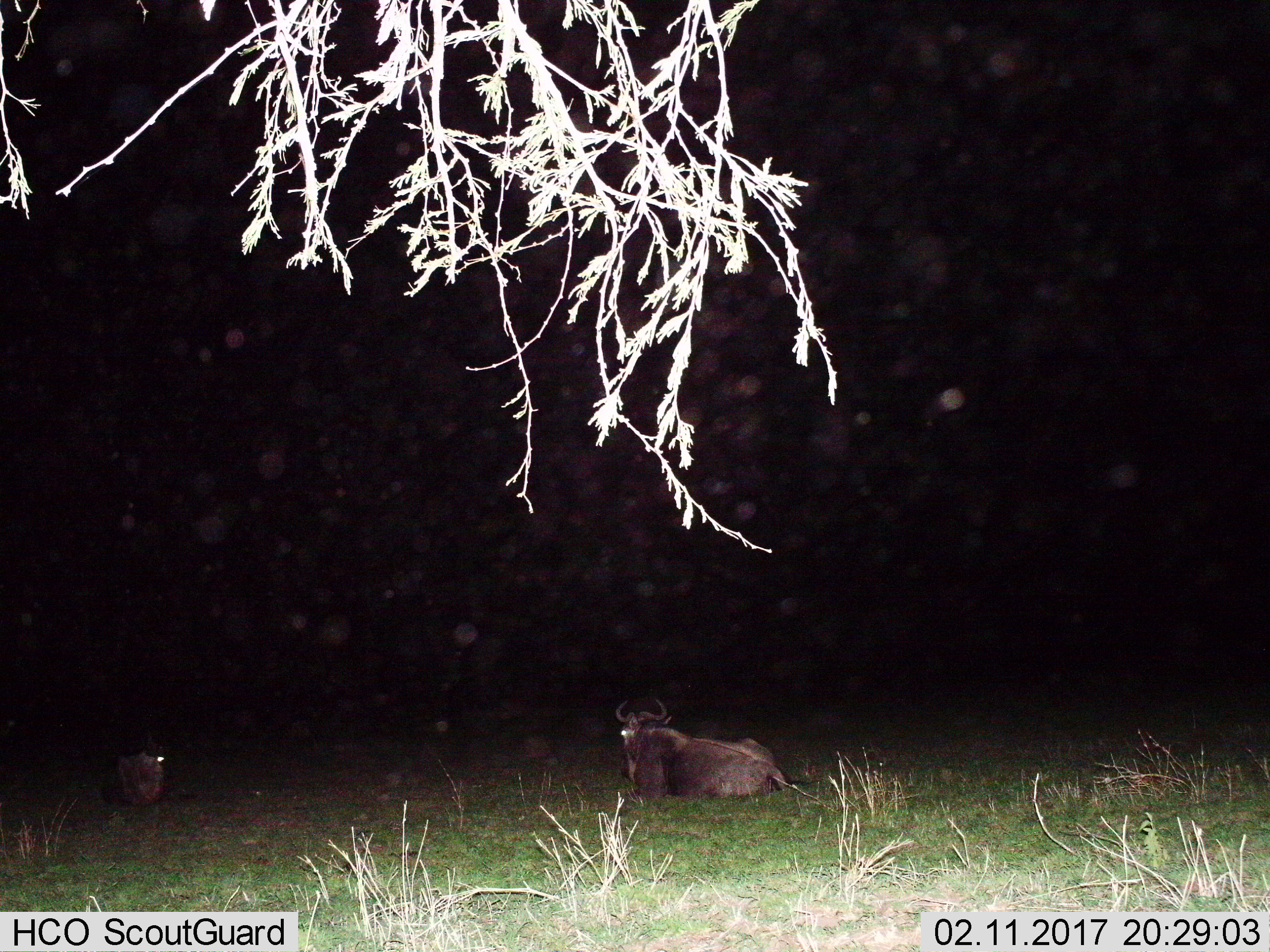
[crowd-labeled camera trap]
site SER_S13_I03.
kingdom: Animalia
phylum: Chordata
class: Mammalia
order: Artiodactyla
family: Bovidae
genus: Connochaetes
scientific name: Connochaetes taurinus taurinus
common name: blue wildebeest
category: wildebeestblue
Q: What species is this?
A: Wildebeestblue (blue wildebeest) (Connochaetes taurinus taurinus).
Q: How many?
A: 2.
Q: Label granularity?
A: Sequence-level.